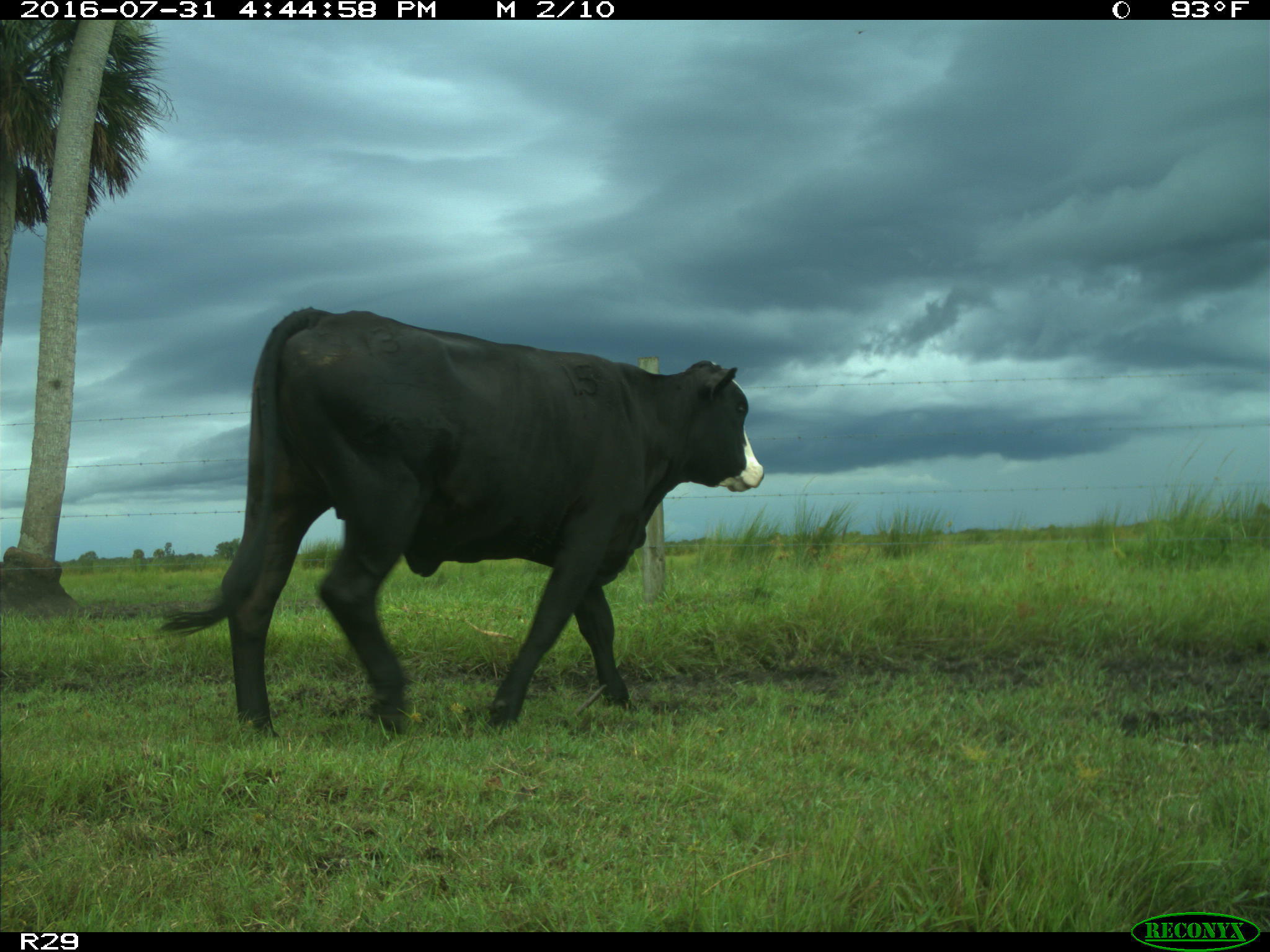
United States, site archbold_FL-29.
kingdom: Animalia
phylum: Chordata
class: Mammalia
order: Artiodactyla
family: Bovidae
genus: Bos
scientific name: Bos taurus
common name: domestic cow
Bos taurus (domestic cow).